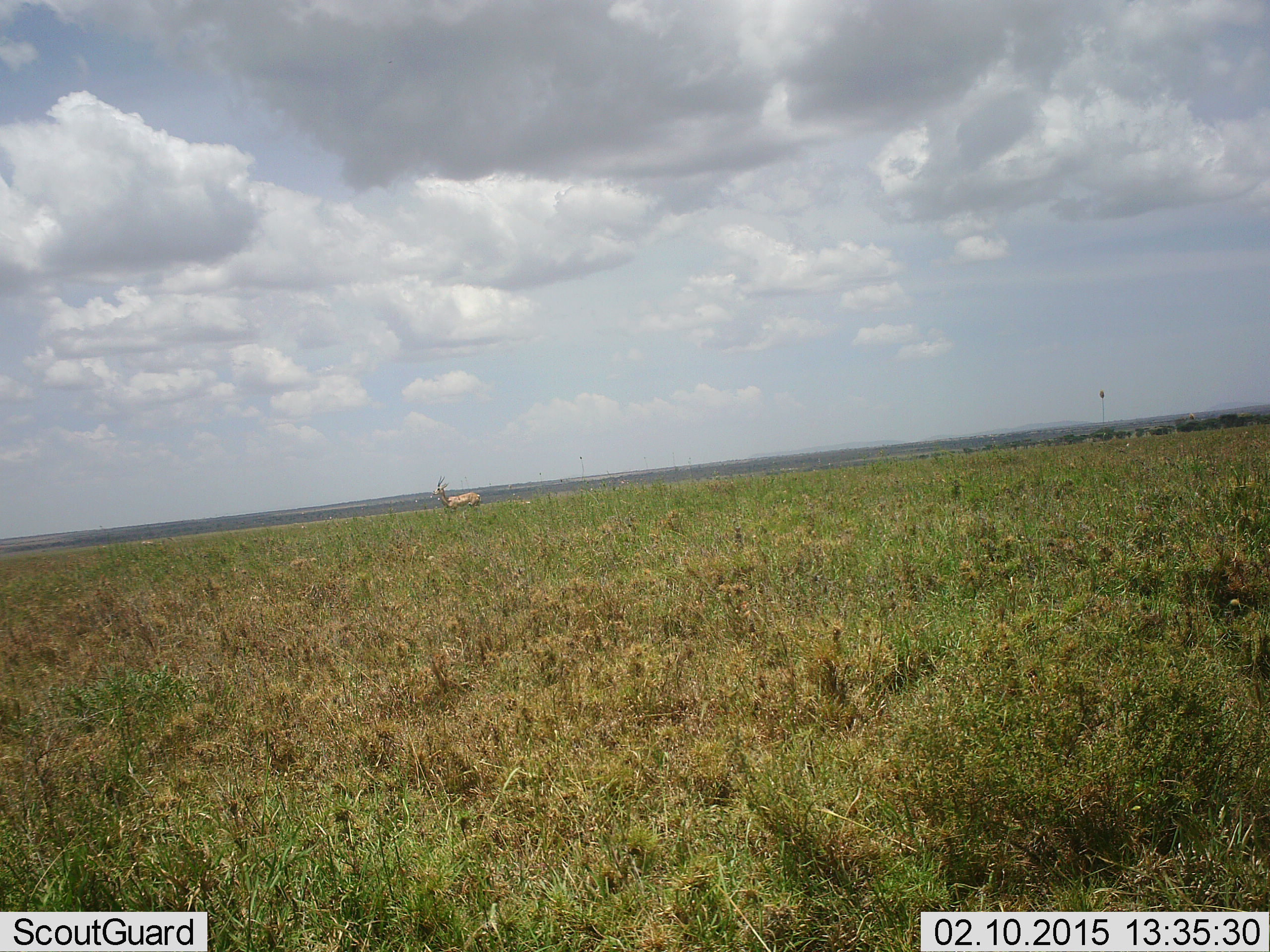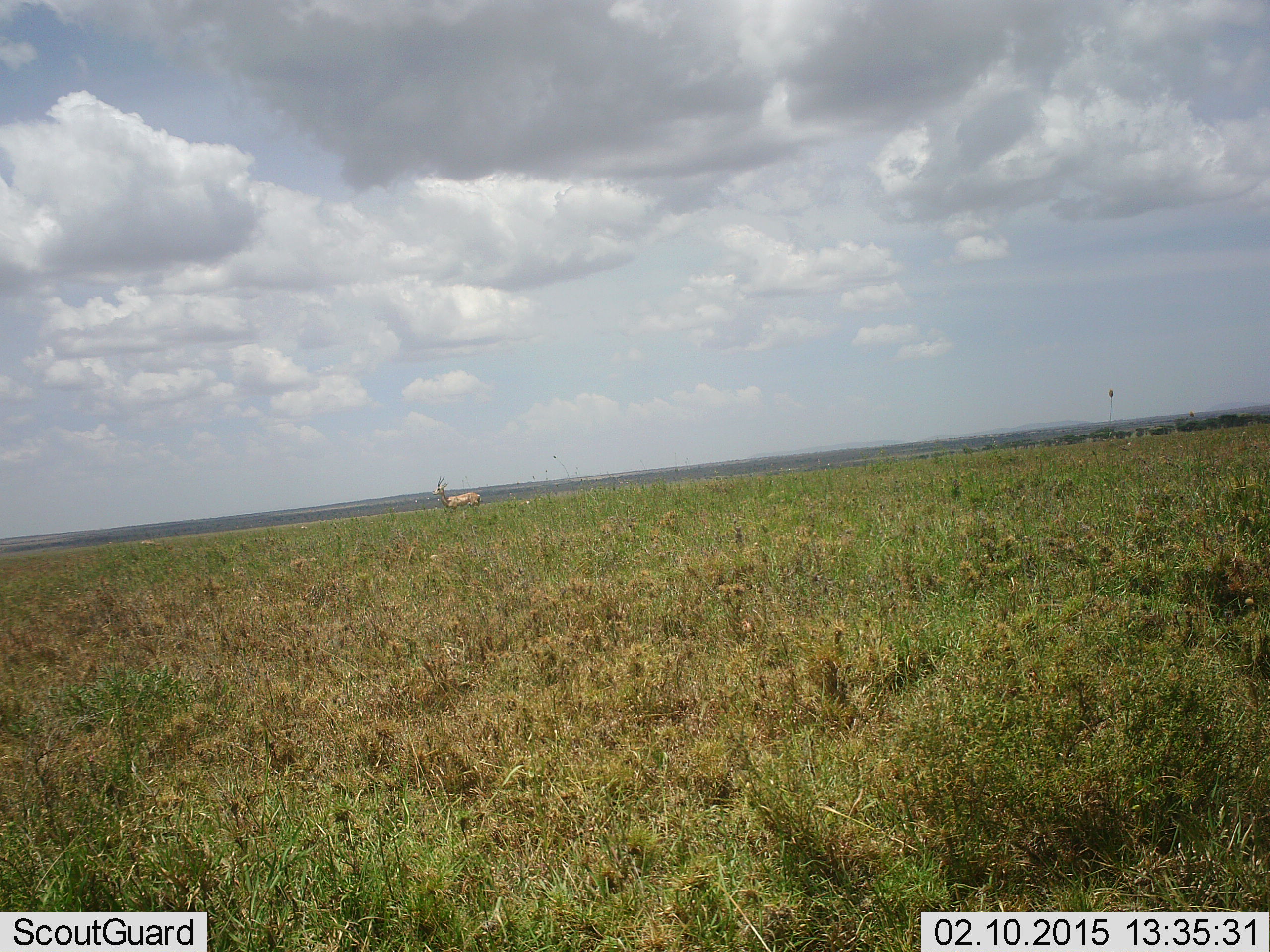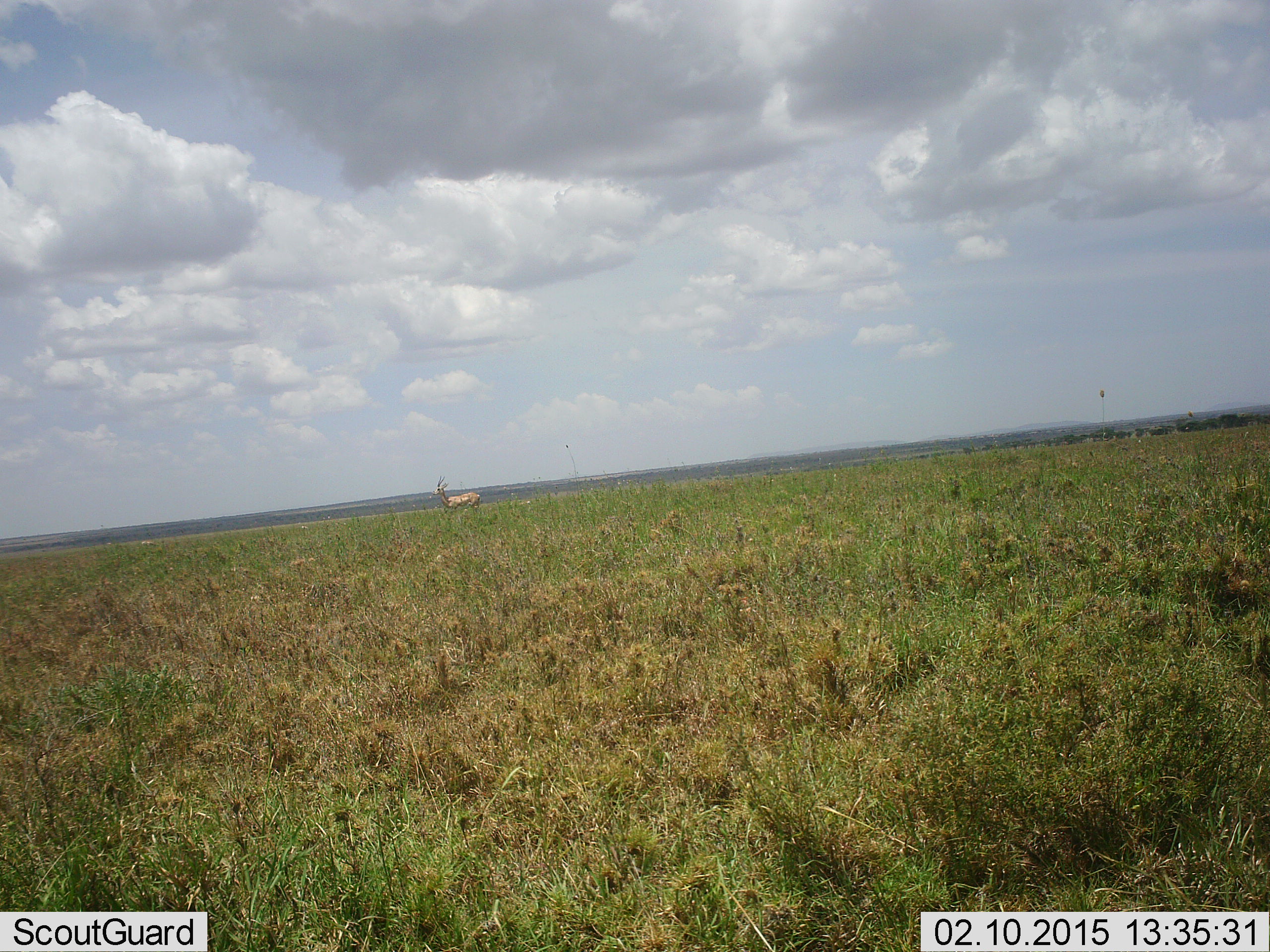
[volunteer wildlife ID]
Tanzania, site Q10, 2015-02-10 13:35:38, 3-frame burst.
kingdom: Animalia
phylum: Chordata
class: Mammalia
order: Artiodactyla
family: Bovidae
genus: Nanger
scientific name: Nanger granti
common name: grant's gazelle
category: gazellegrants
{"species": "gazellegrants (grant's gazelle) (Nanger granti)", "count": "1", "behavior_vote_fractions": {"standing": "100%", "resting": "0%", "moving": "0%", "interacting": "0%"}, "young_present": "0%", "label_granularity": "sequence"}